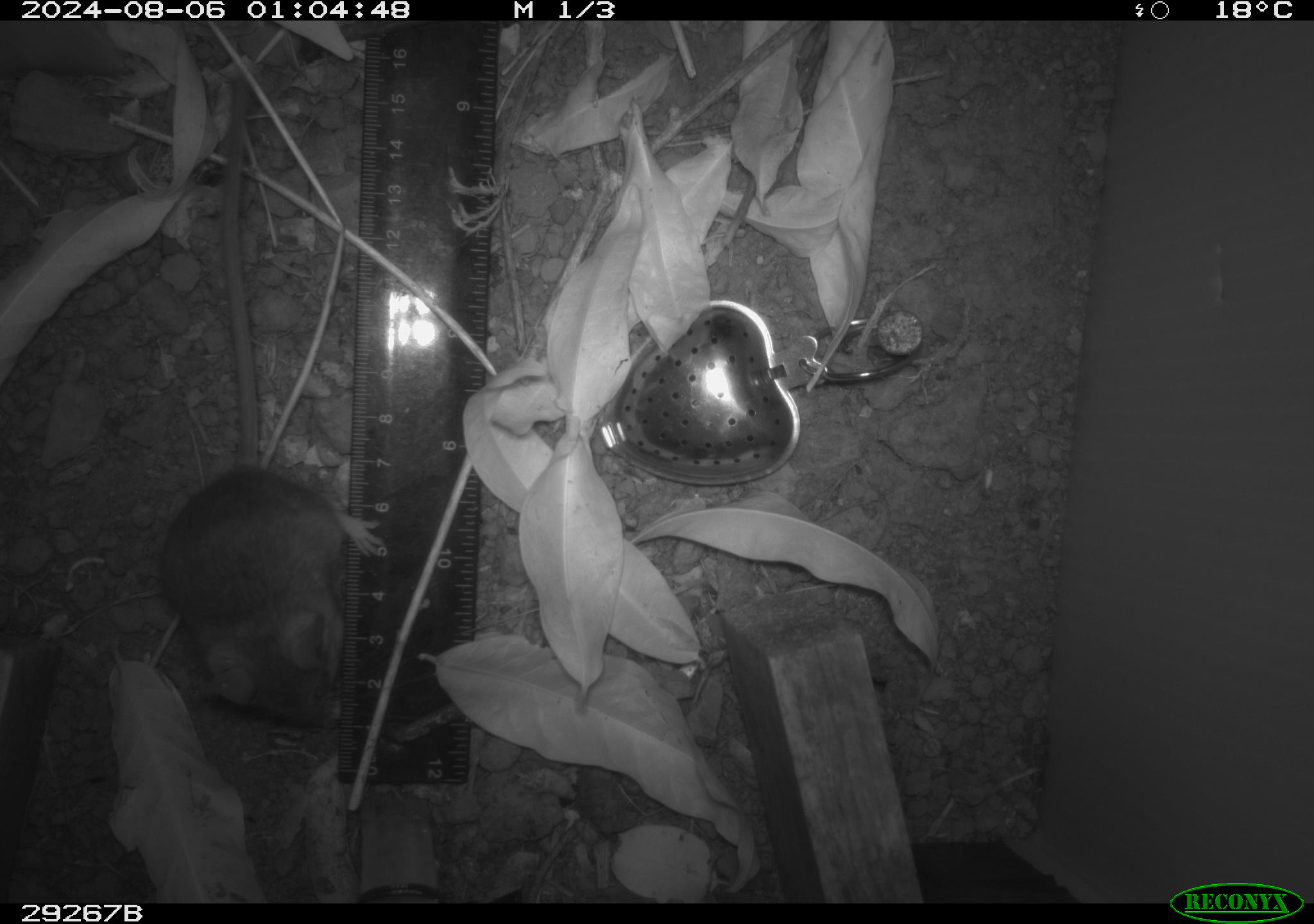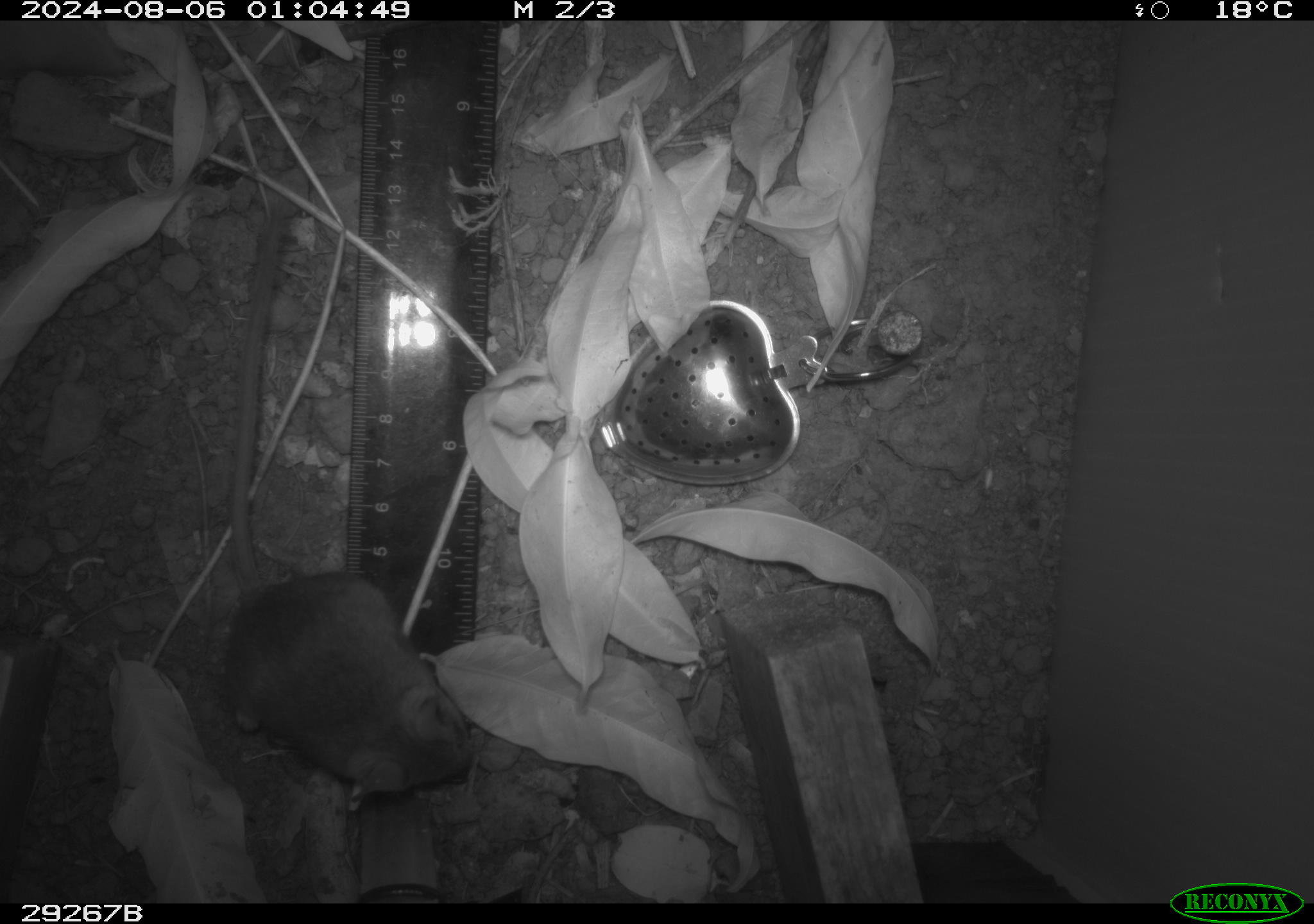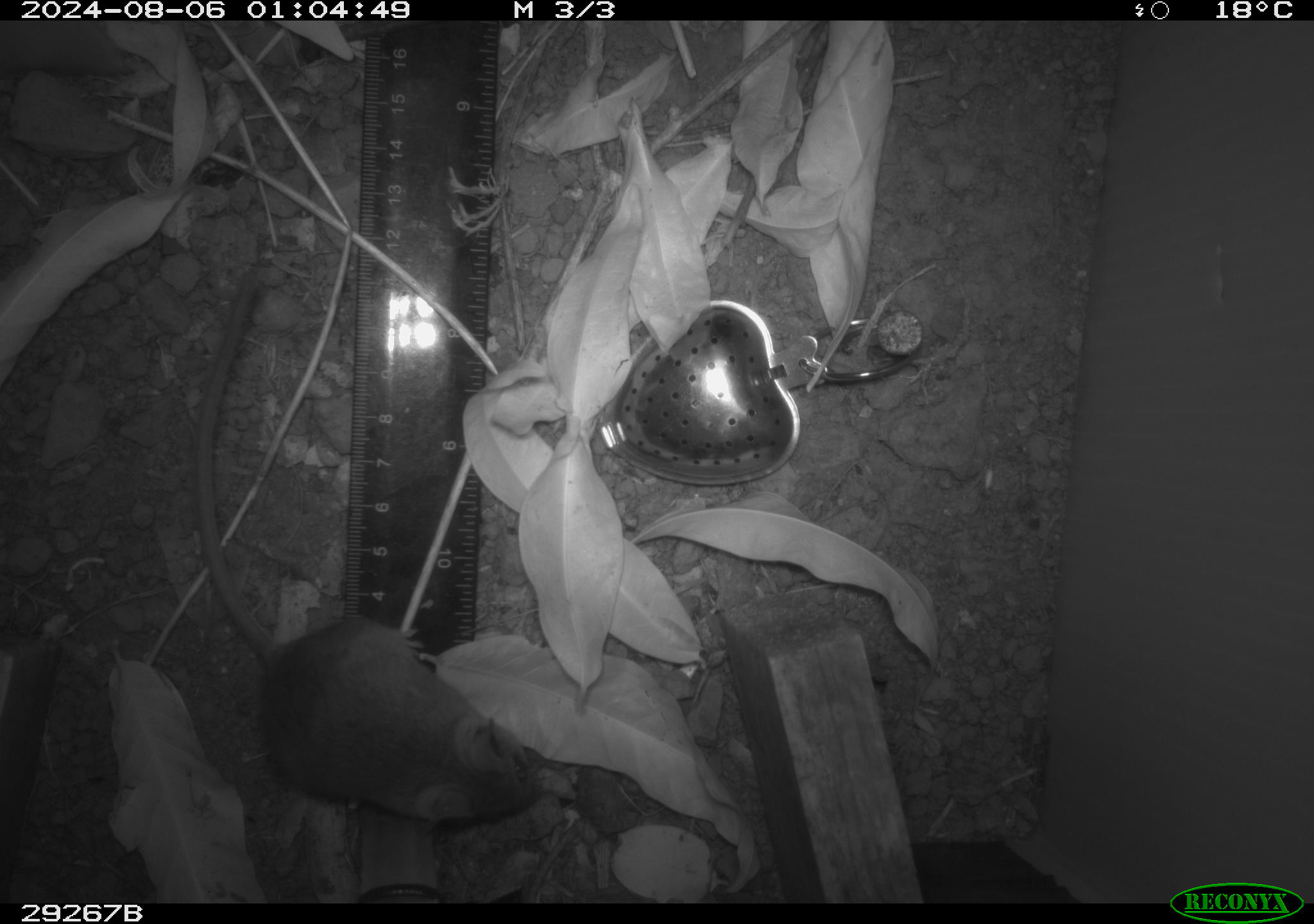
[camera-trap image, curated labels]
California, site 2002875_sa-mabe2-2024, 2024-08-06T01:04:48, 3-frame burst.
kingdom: Animalia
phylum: Chordata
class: Mammalia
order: Rodentia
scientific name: Rodentia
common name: rodent